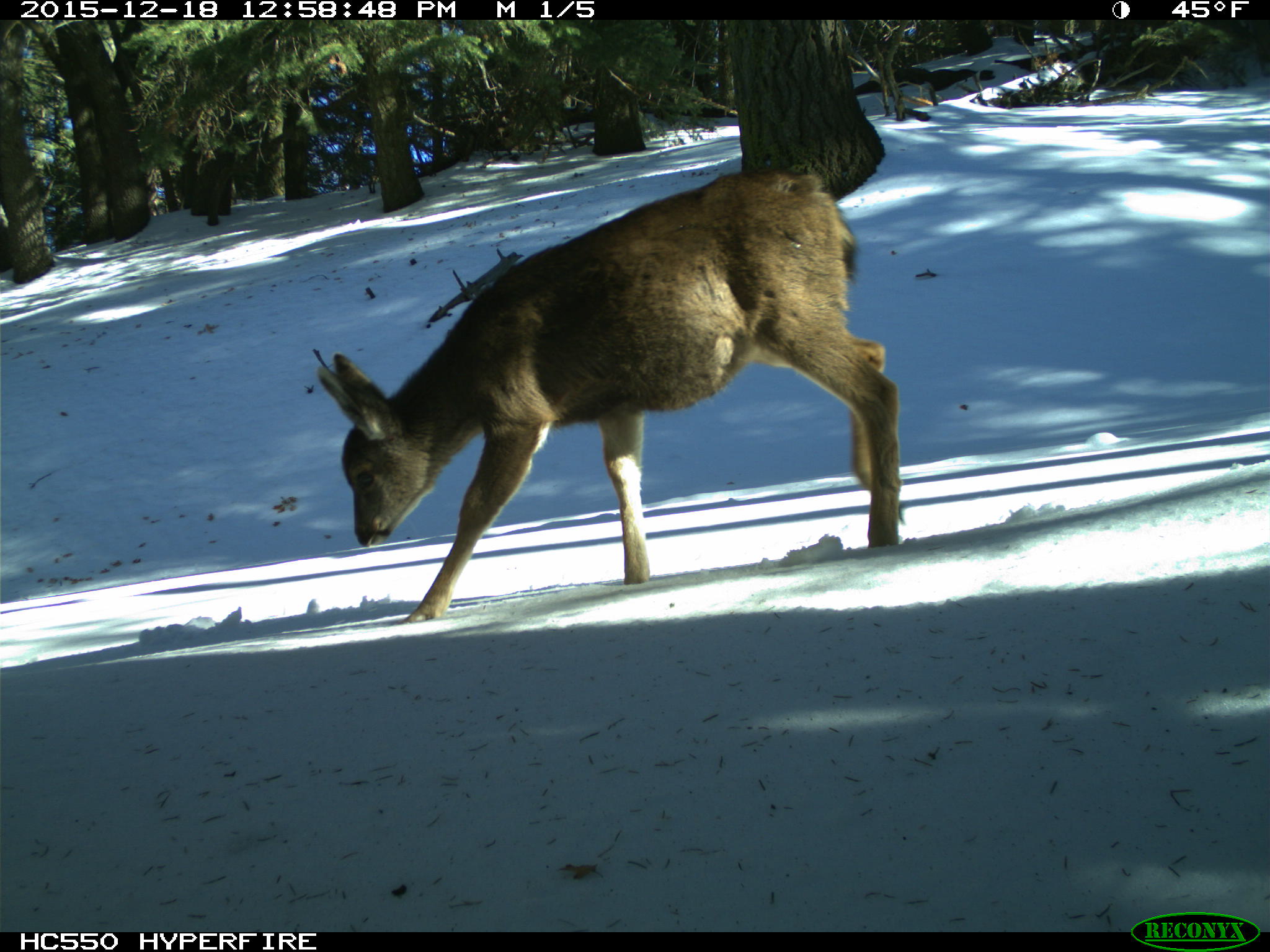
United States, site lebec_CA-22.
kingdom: Animalia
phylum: Chordata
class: Mammalia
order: Artiodactyla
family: Cervidae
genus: Odocoileus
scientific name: Odocoileus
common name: deer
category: unidentified deer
Unidentified deer (deer) (Odocoileus).